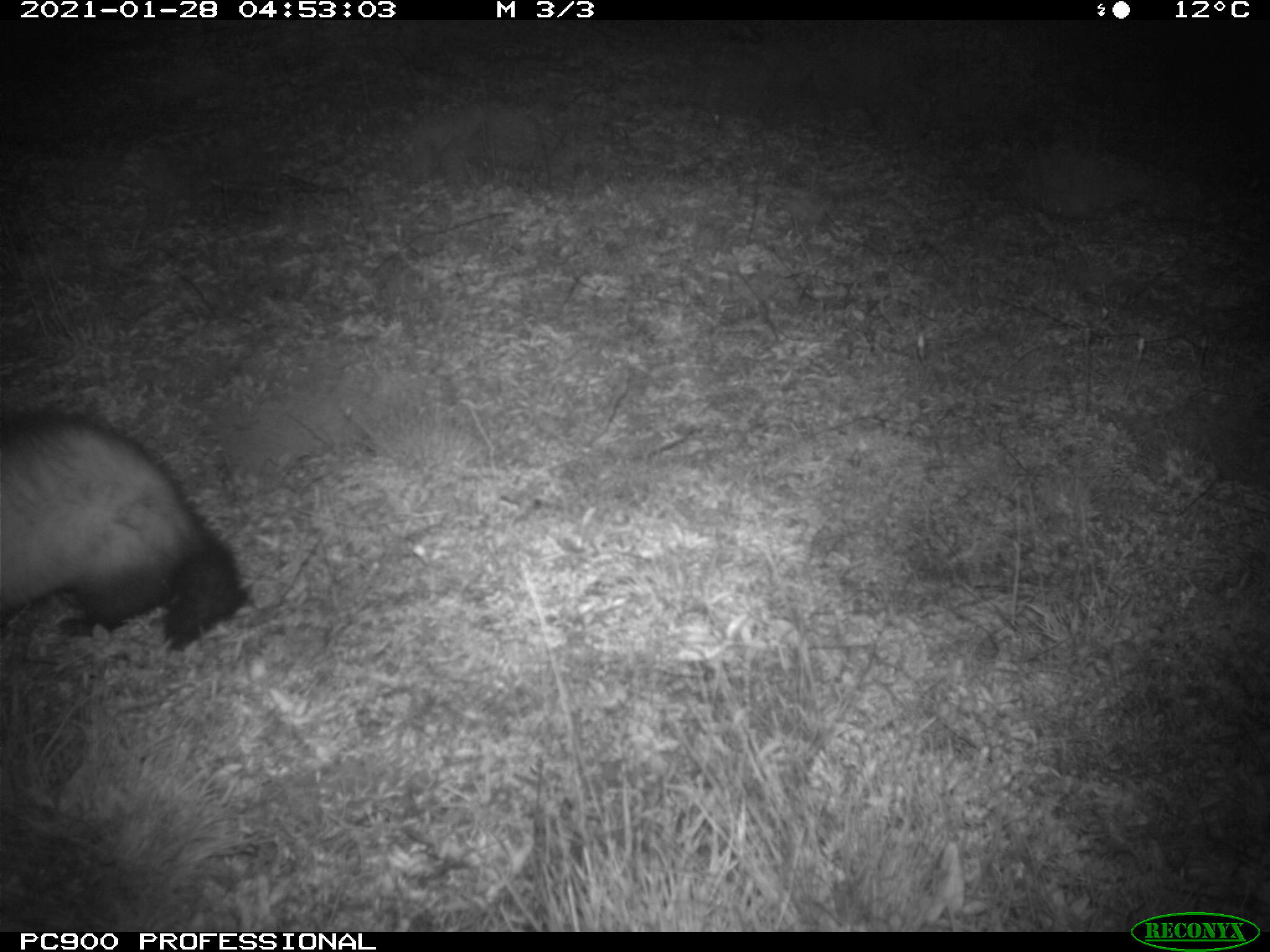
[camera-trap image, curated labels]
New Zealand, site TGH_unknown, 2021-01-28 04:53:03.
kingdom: Animalia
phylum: Chordata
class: Mammalia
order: Carnivora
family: Mustelidae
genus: Mustela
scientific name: Mustela furo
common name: ferret